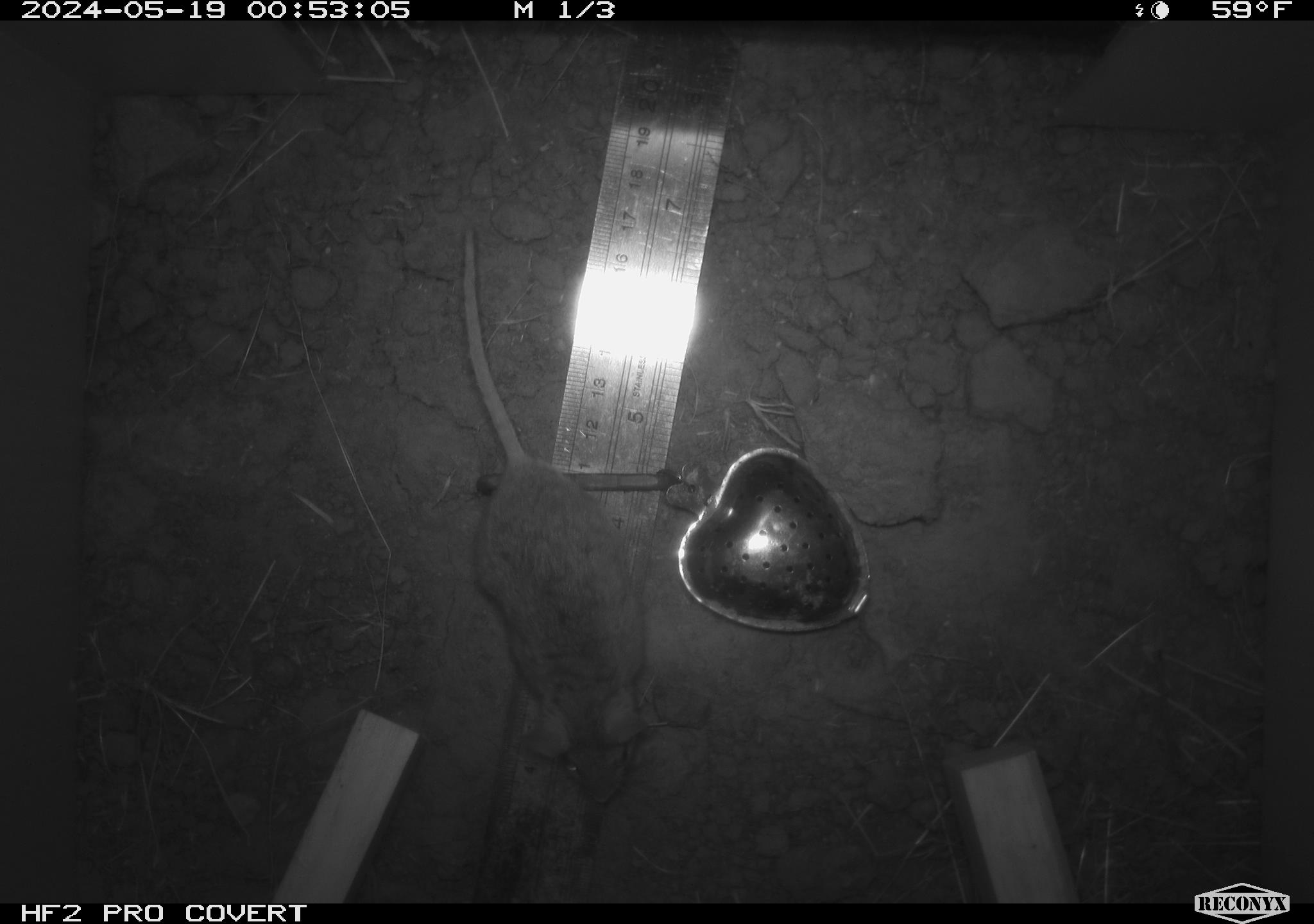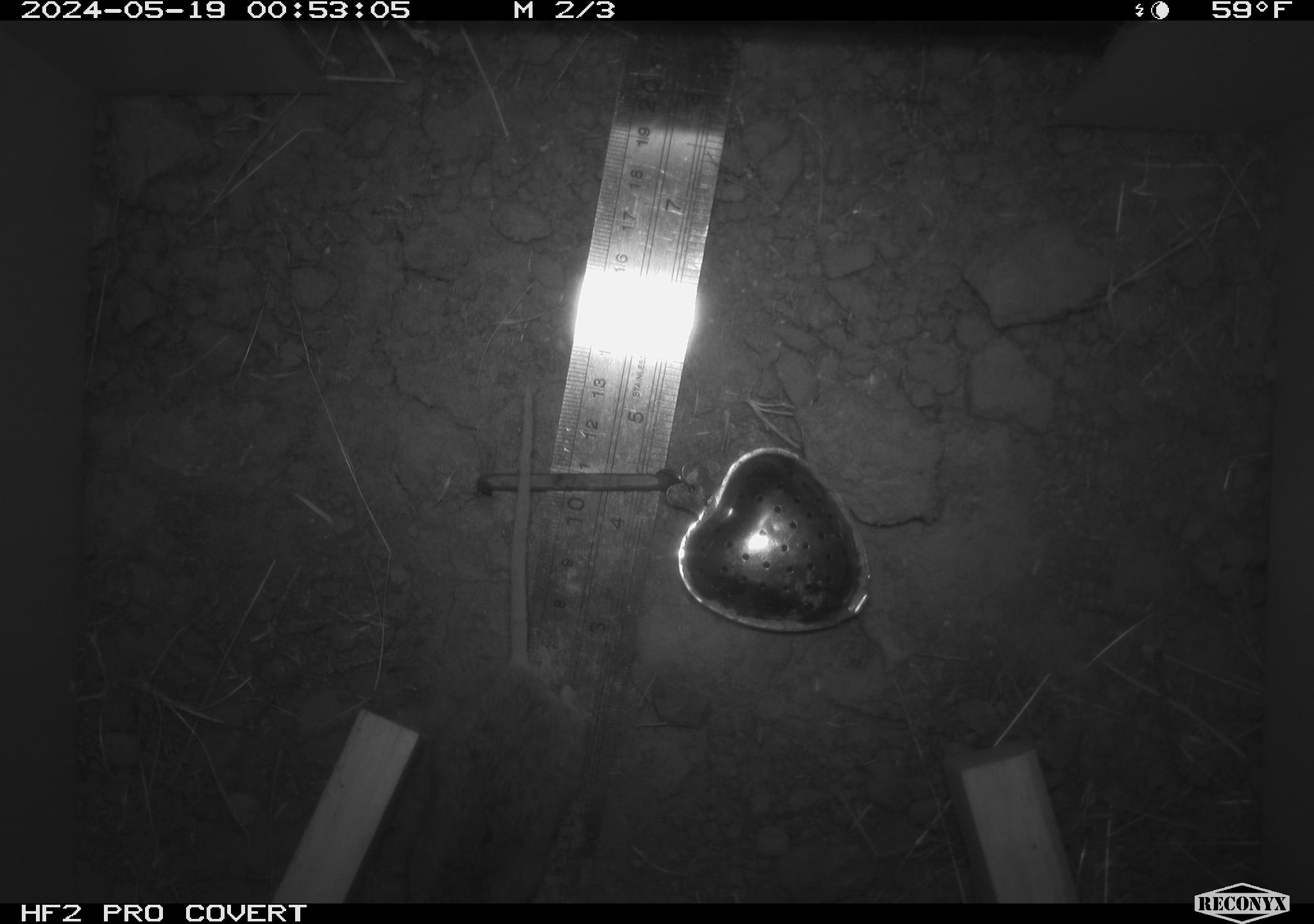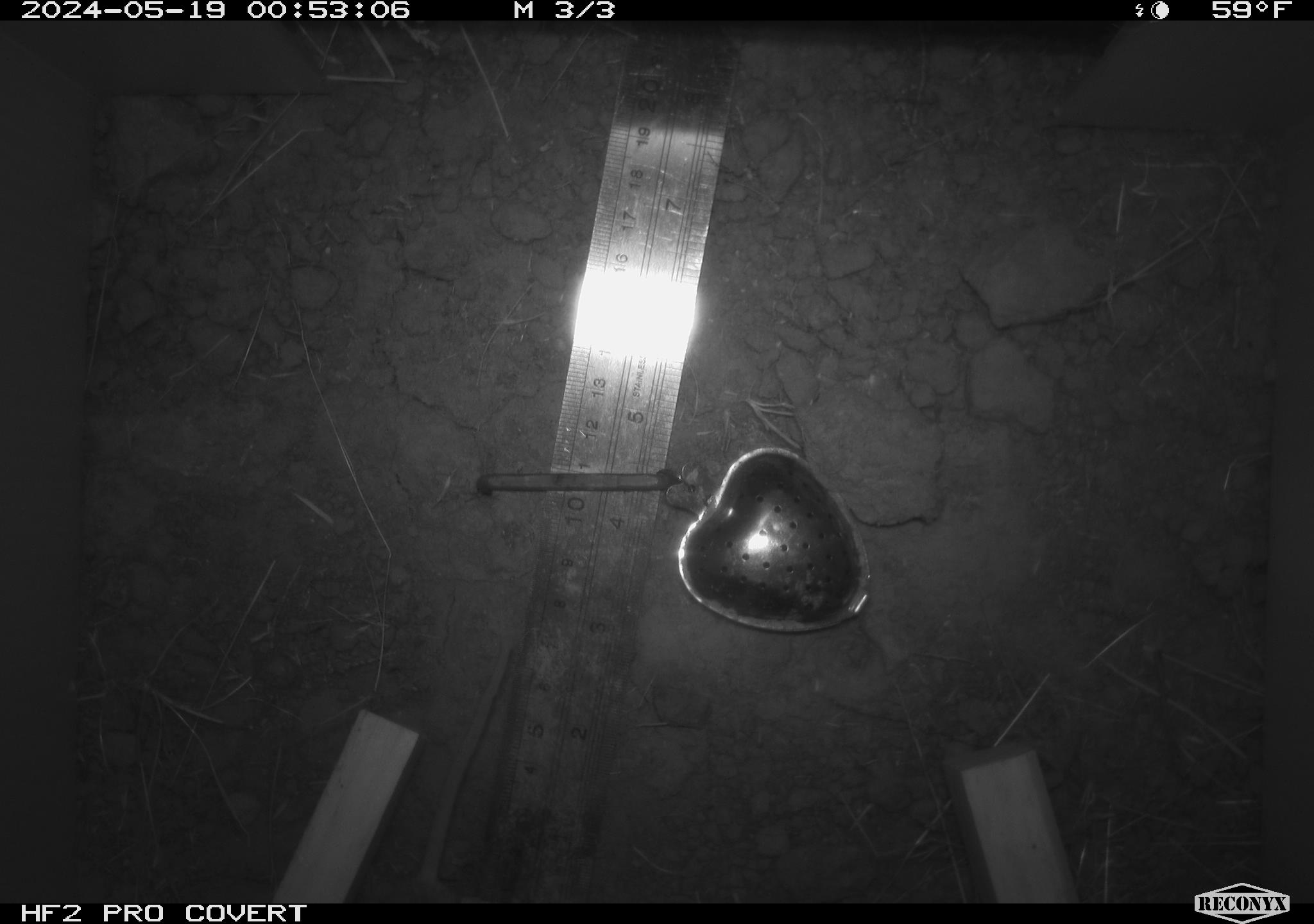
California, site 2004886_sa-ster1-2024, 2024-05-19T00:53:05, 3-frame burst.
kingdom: Animalia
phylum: Chordata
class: Mammalia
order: Rodentia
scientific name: Rodentia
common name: mouse species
Mouse species (Rodentia).